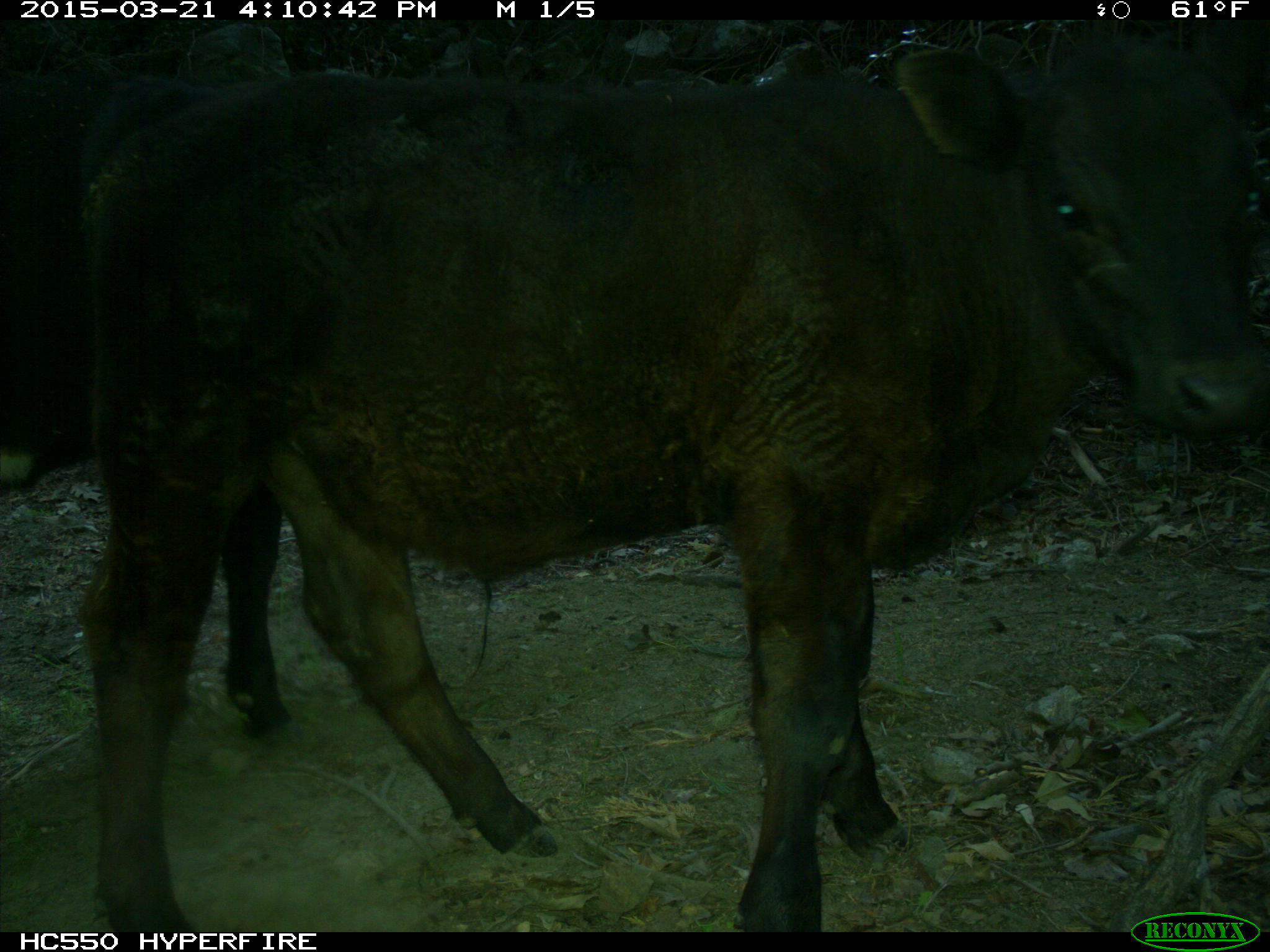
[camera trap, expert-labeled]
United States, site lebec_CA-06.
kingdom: Animalia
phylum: Chordata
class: Mammalia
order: Artiodactyla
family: Bovidae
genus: Bos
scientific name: Bos taurus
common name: domestic cow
Bos taurus (domestic cow).